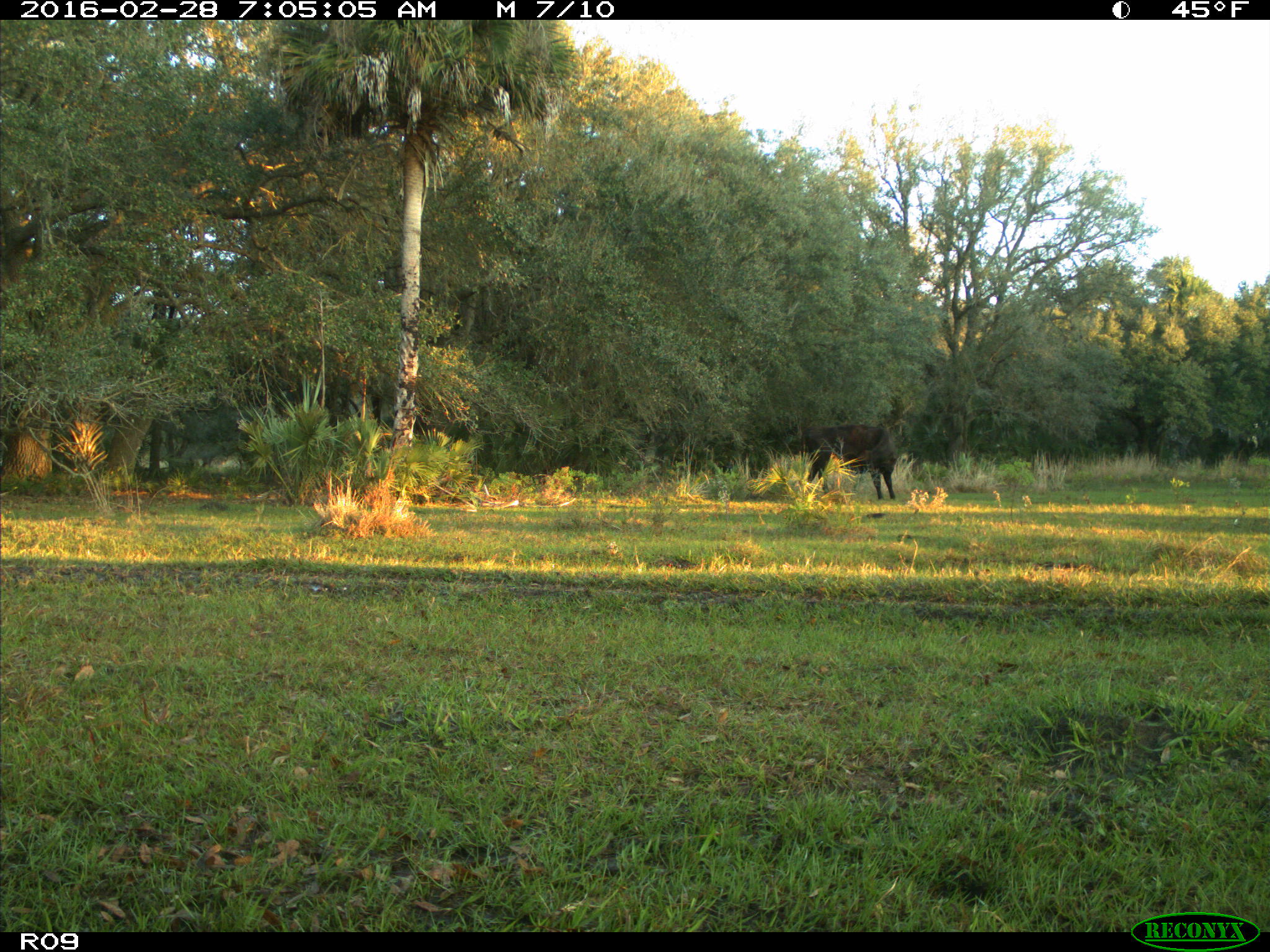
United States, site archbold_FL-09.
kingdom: Animalia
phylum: Chordata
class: Mammalia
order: Artiodactyla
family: Bovidae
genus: Bos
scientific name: Bos taurus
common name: domestic cow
Bos taurus (domestic cow).